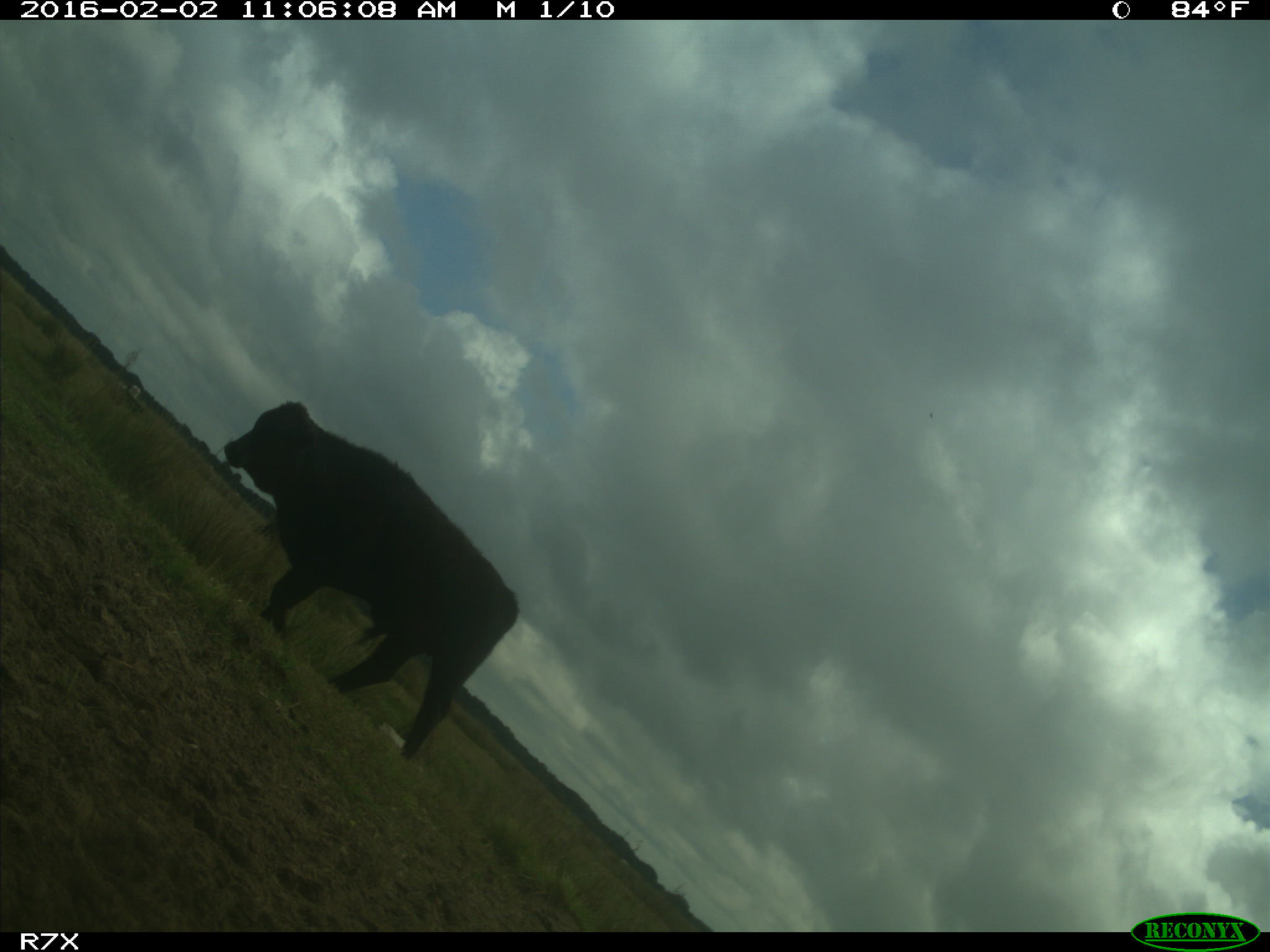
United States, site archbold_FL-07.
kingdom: Animalia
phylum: Chordata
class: Mammalia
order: Artiodactyla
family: Bovidae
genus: Bos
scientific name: Bos taurus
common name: domestic cow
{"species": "Bos taurus (domestic cow)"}